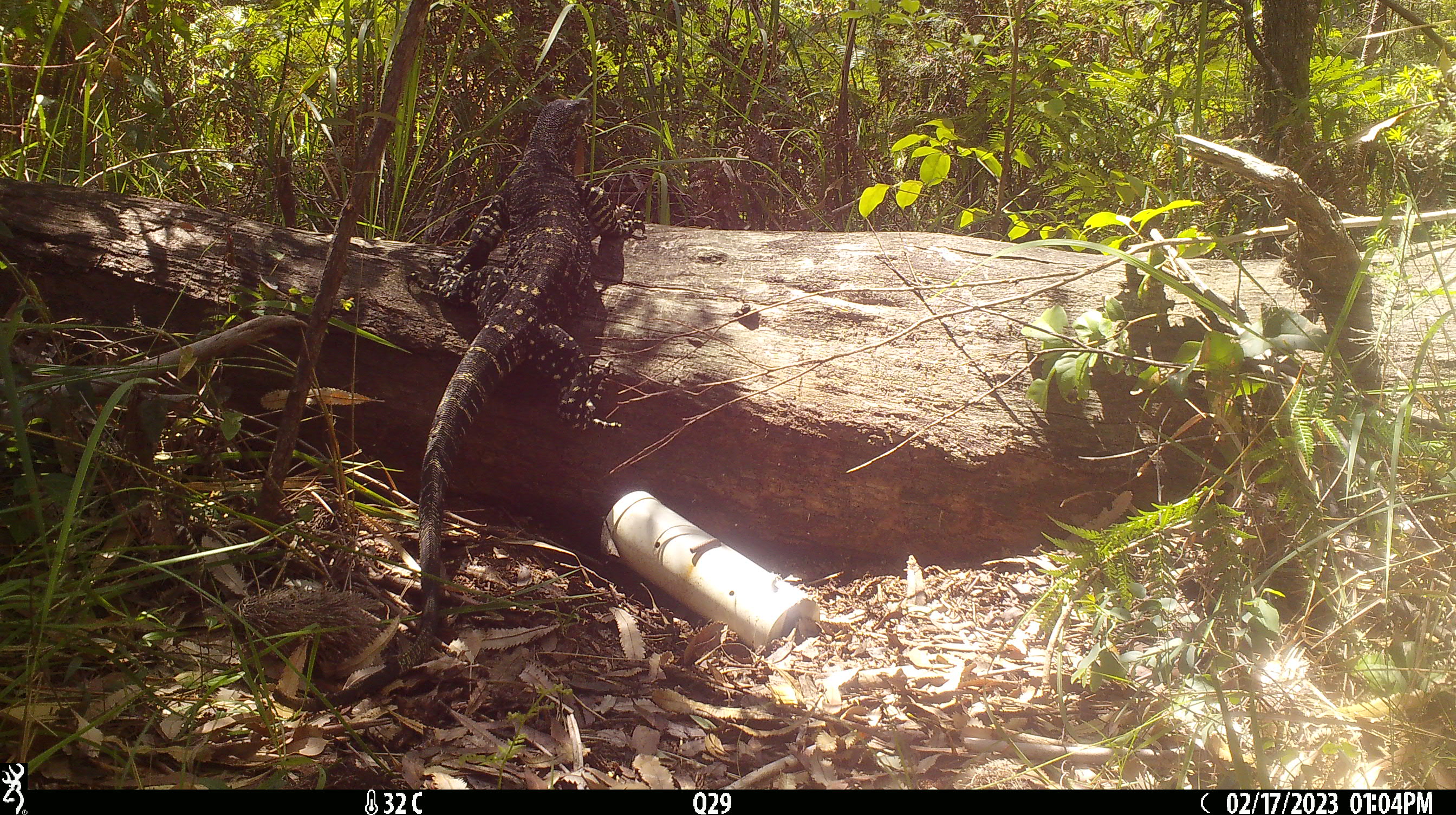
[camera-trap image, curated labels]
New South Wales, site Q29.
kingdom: Animalia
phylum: Chordata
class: Reptilia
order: Squamata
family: Varanidae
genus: Varanus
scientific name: Varanus varius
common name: lace monitor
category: goanna